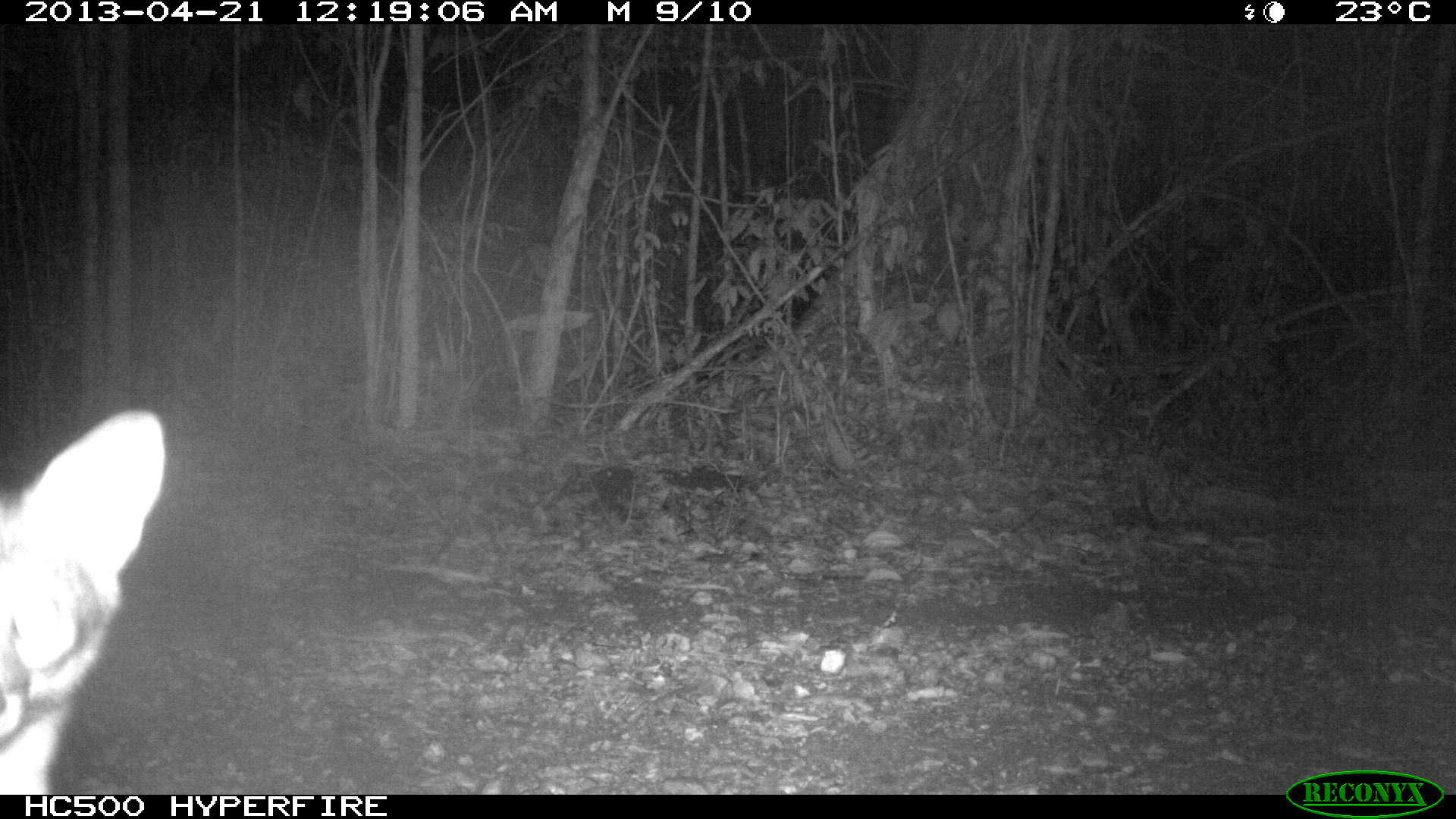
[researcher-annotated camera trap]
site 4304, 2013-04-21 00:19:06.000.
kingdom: Animalia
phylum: Chordata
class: Mammalia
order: Carnivora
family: Canidae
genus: Urocyon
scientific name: Urocyon cinereoargenteus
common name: gray fox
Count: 1.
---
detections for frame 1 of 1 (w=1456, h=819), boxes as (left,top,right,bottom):
urocyon cinereoargenteus: (0,409,164,792)